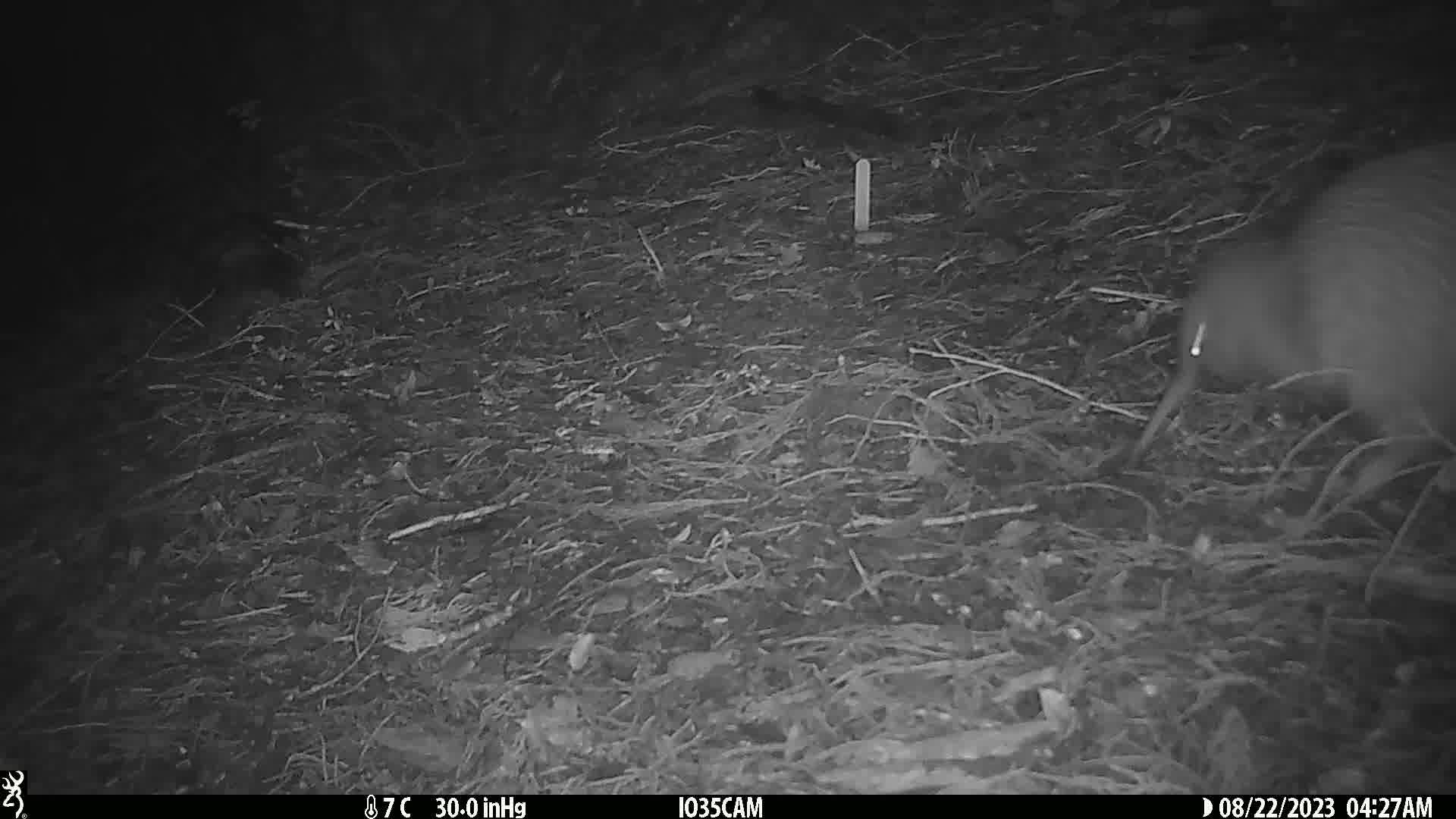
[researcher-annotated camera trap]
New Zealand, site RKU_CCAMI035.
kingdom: Animalia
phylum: Chordata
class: Aves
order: Apterygiformes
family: Apterygidae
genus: Apteryx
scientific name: Apteryx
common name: kiwi